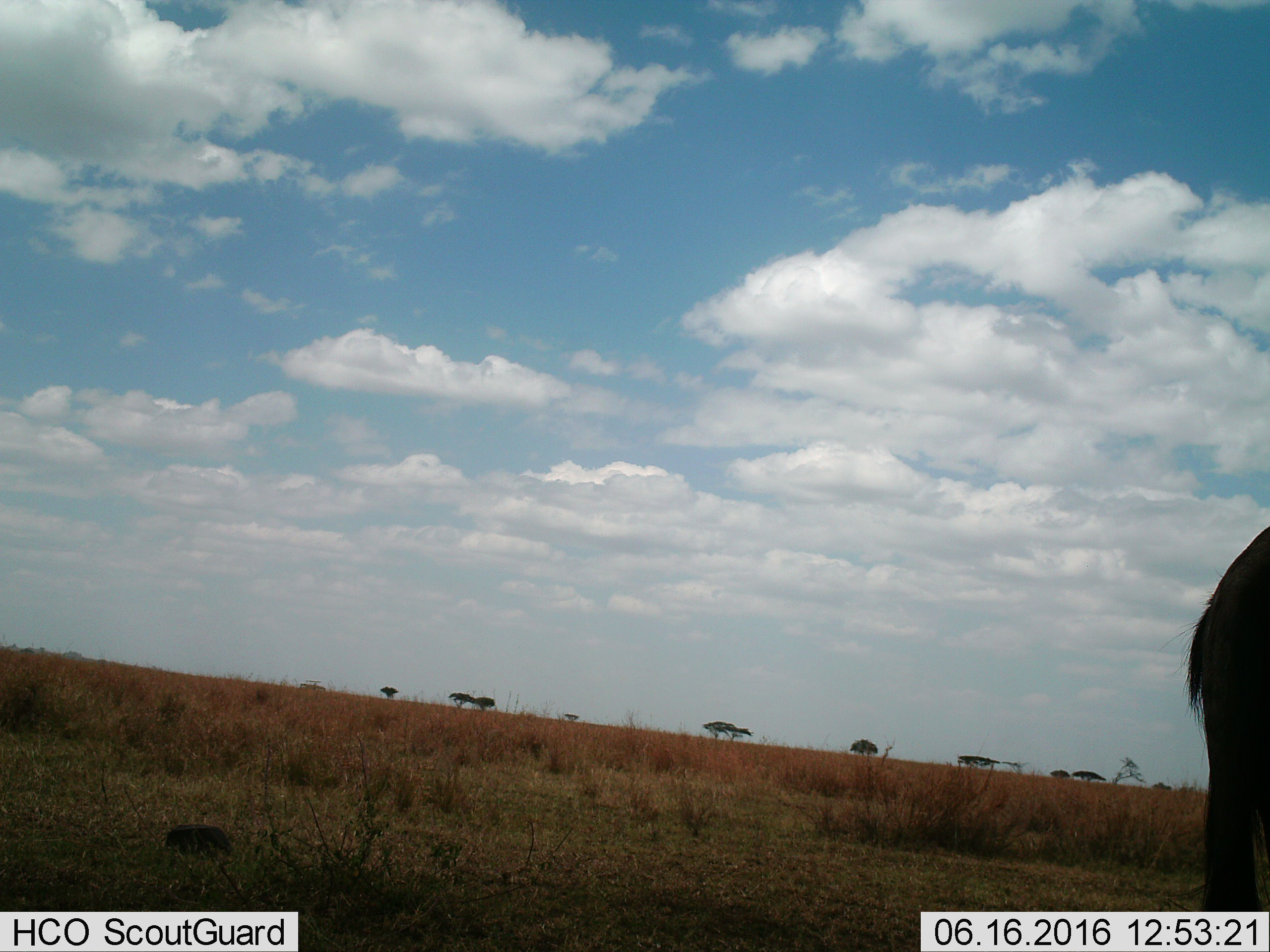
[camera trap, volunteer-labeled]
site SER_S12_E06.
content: unidentified animal